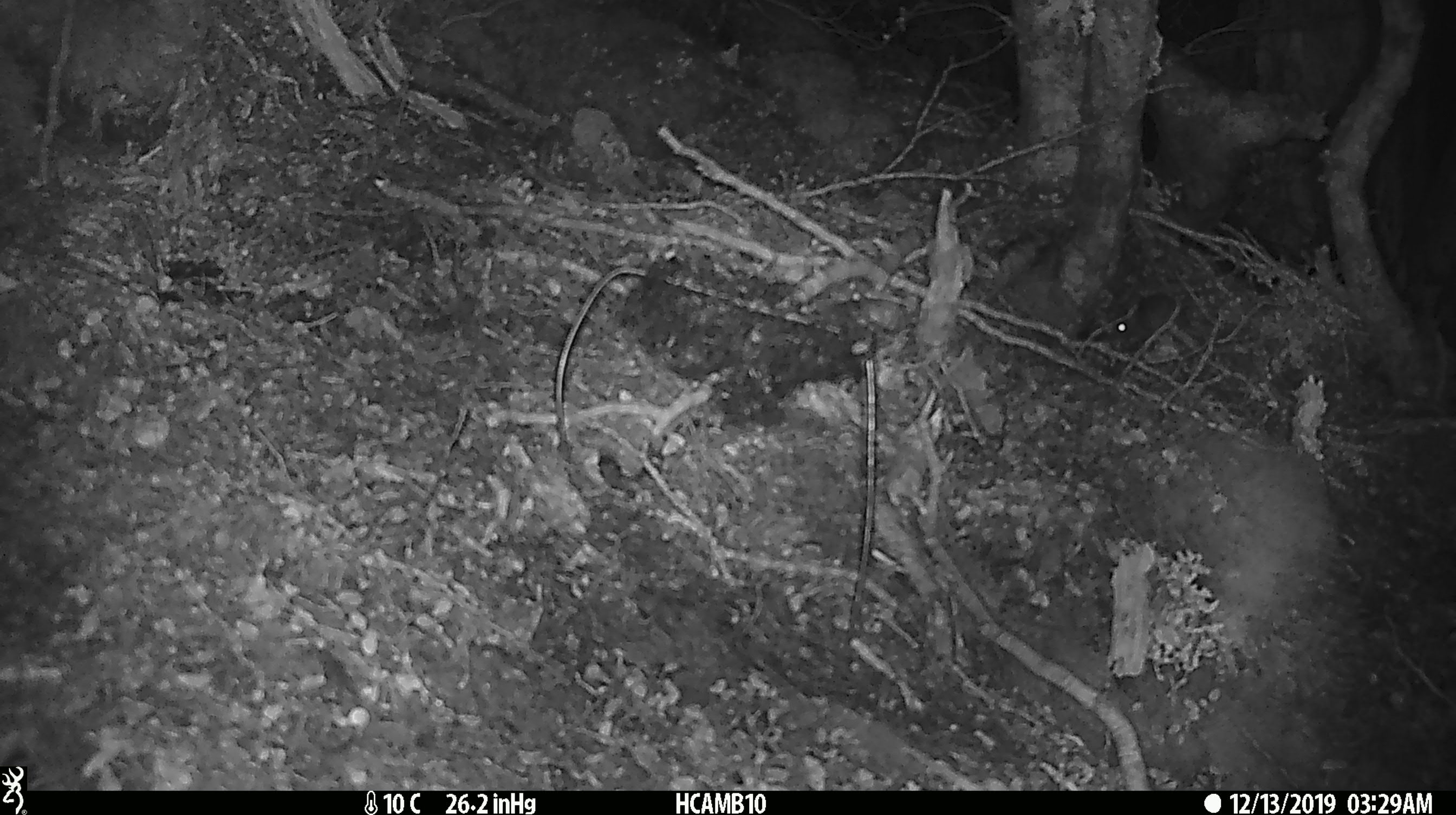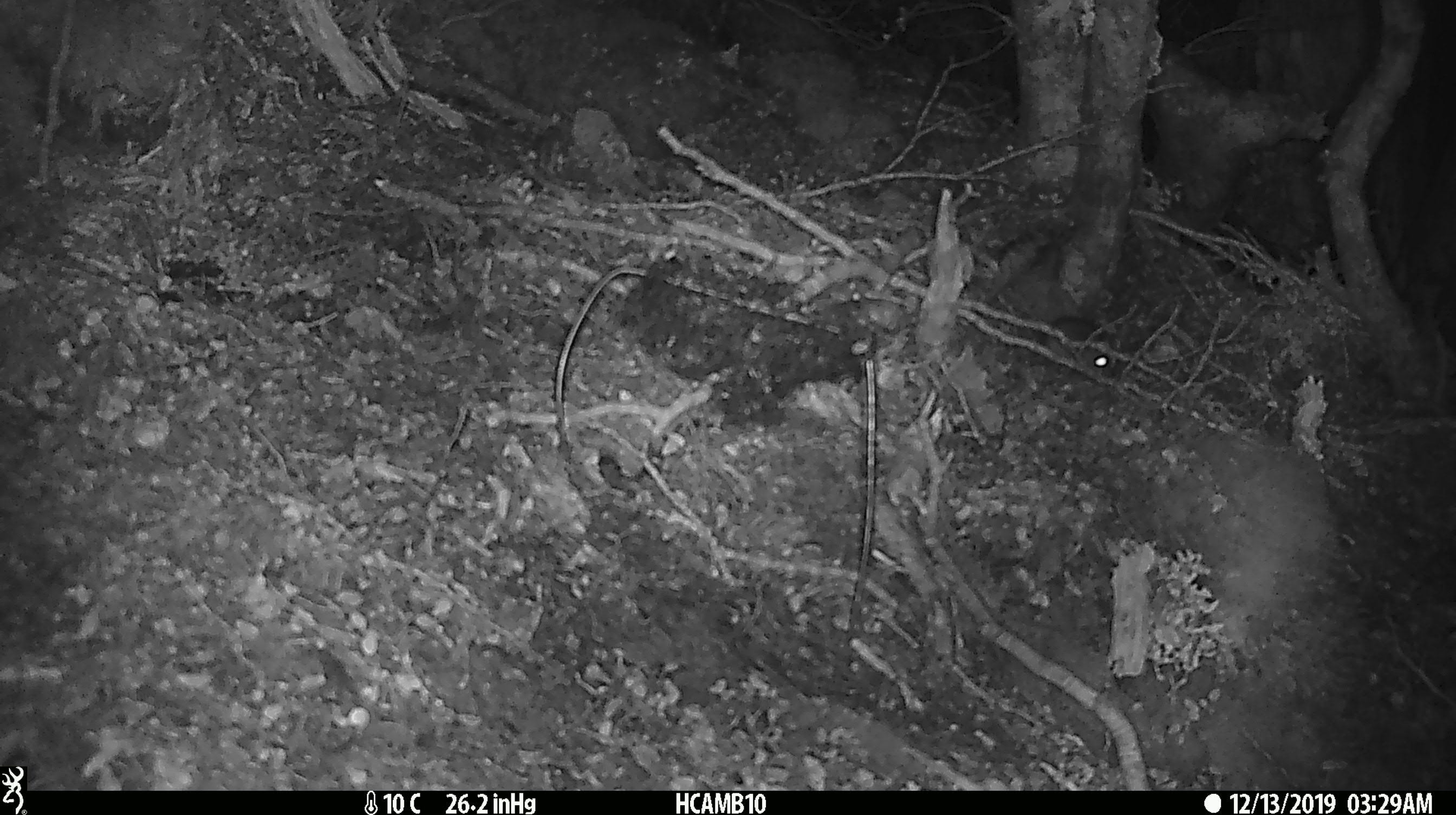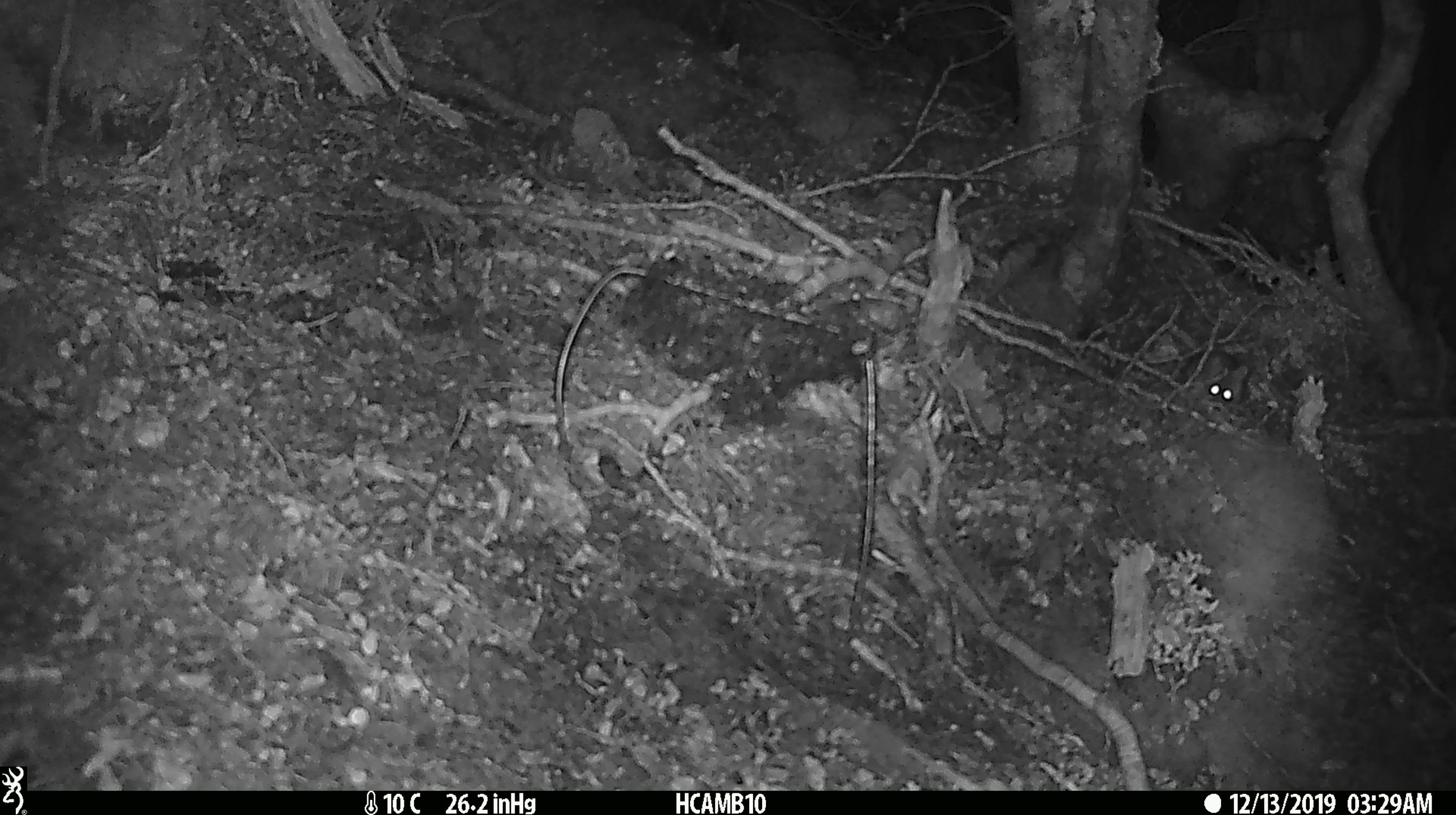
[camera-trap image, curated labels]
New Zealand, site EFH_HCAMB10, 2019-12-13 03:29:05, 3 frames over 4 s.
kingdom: Animalia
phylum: Chordata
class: Mammalia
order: Rodentia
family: Muridae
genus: Mus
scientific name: Mus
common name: mouse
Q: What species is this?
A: Mouse (Mus).